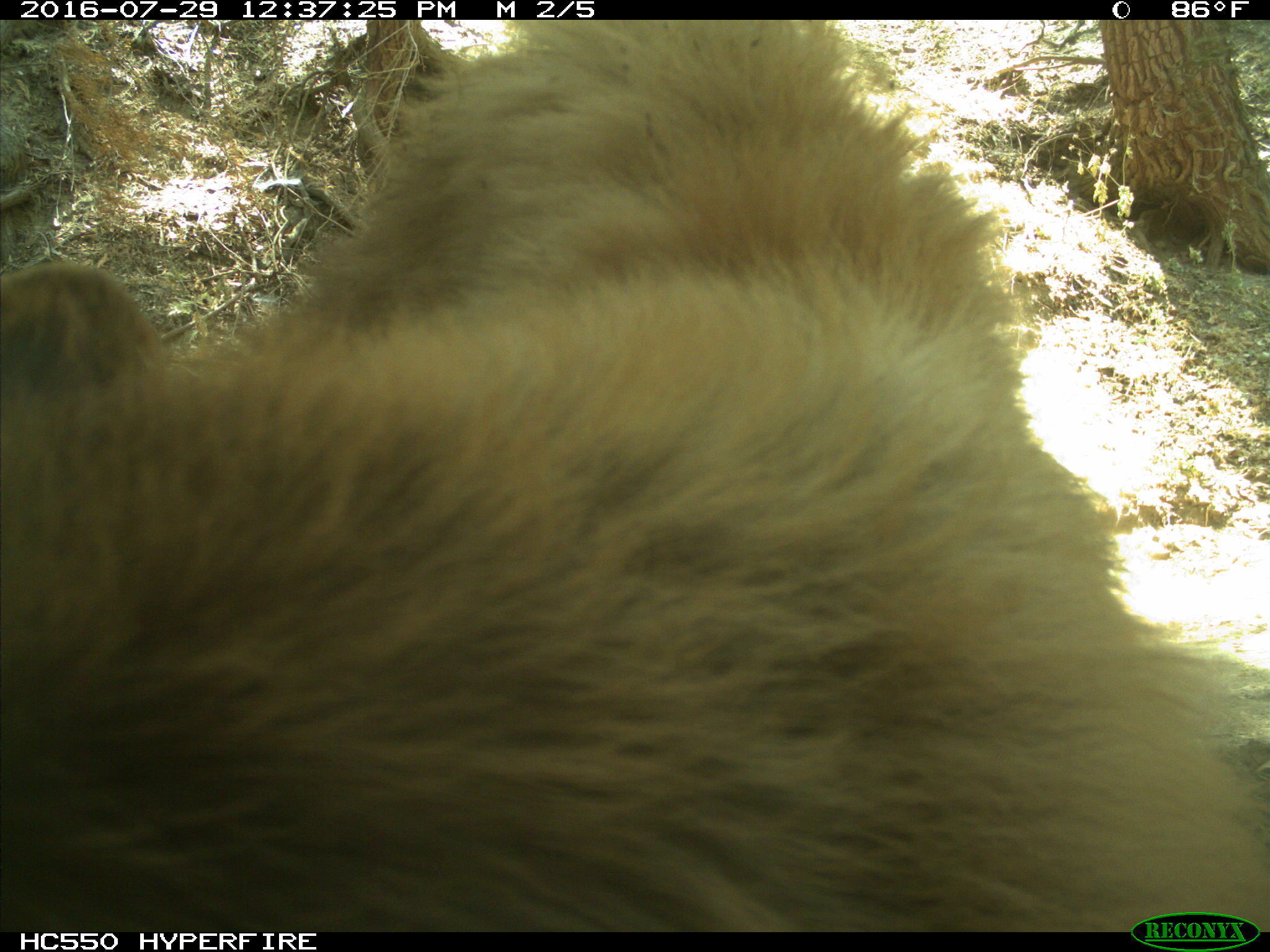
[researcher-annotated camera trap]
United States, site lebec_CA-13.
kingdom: Animalia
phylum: Chordata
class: Mammalia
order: Carnivora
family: Ursidae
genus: Ursus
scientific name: Ursus americanus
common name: american black bear